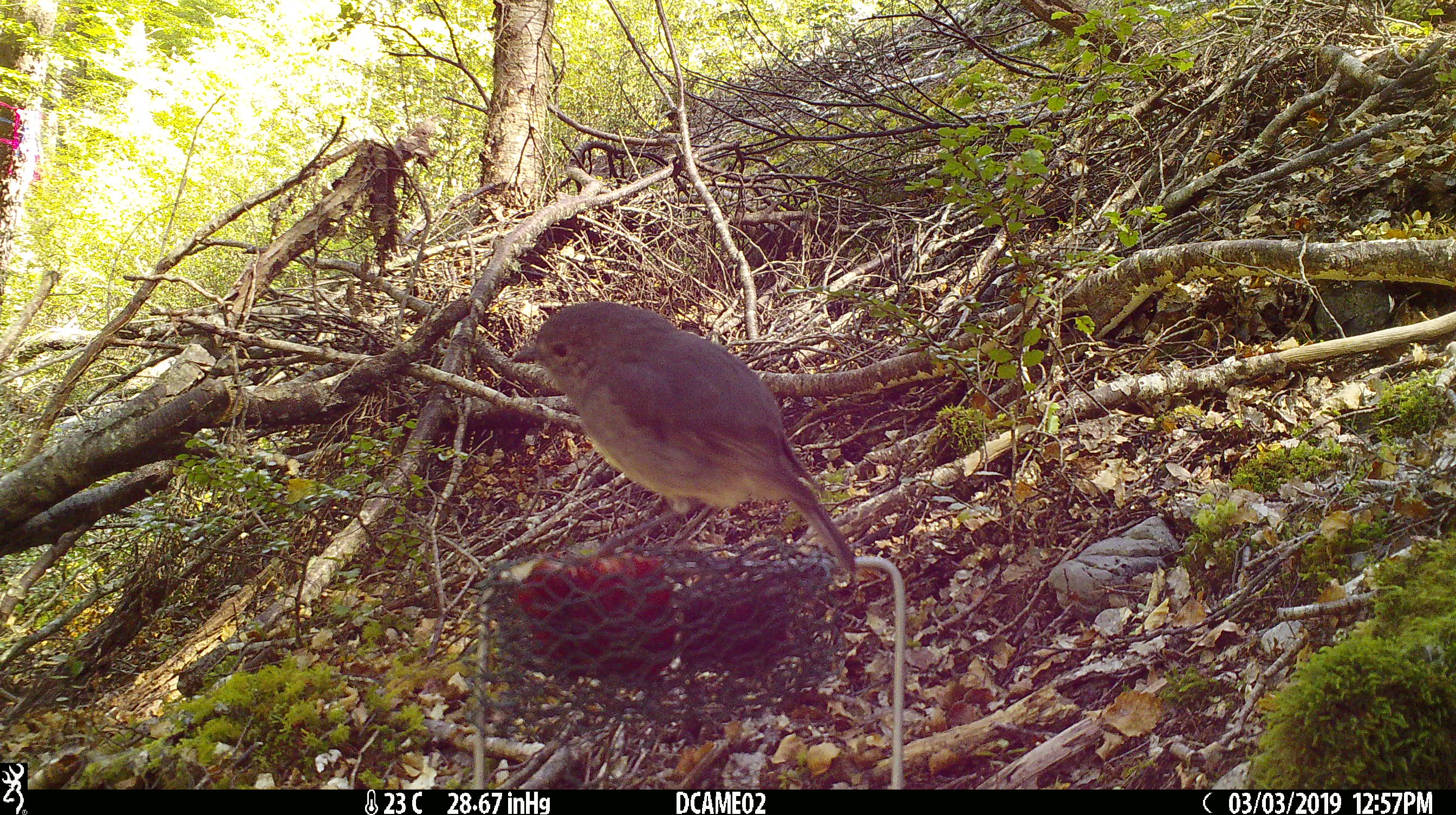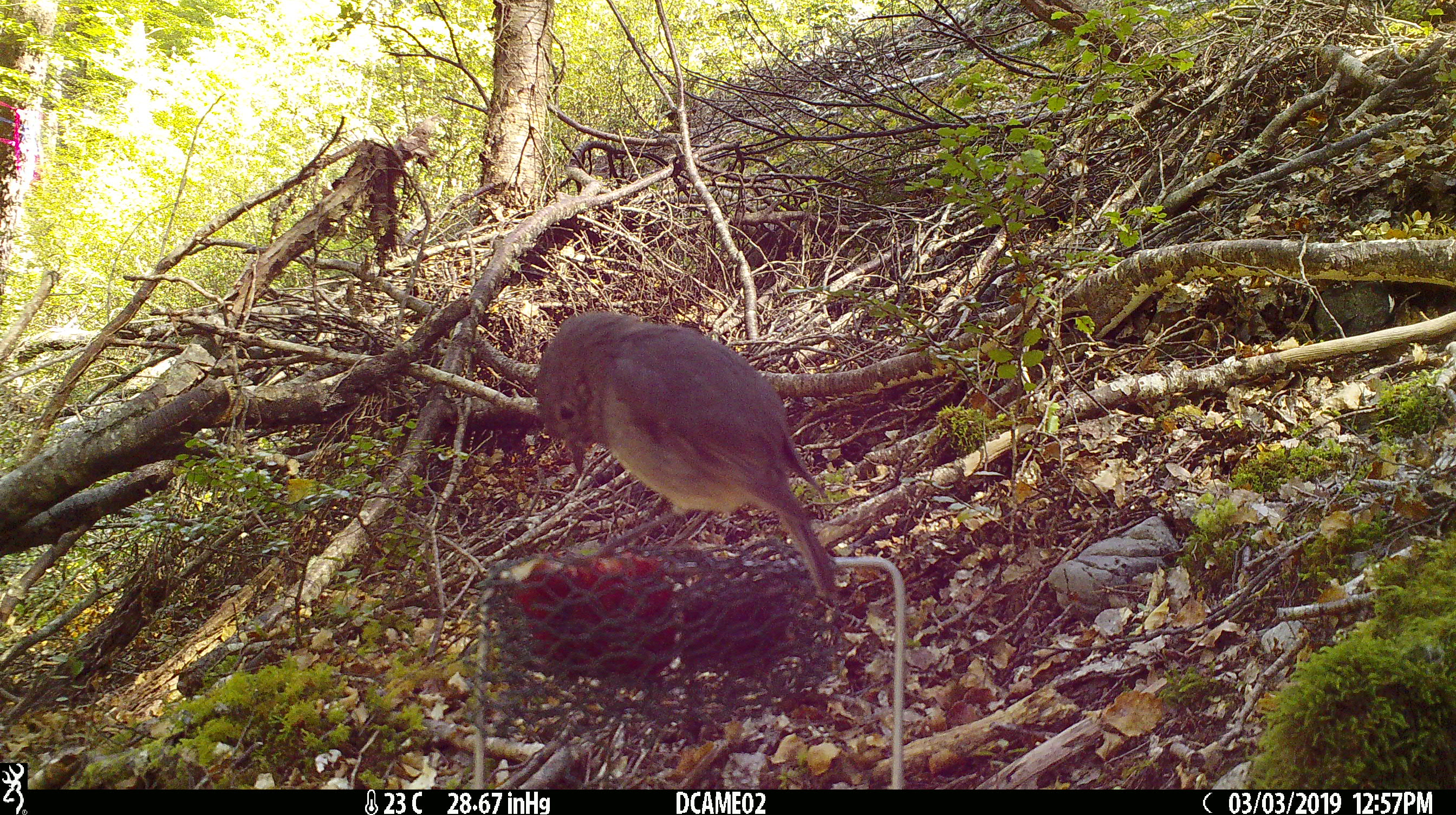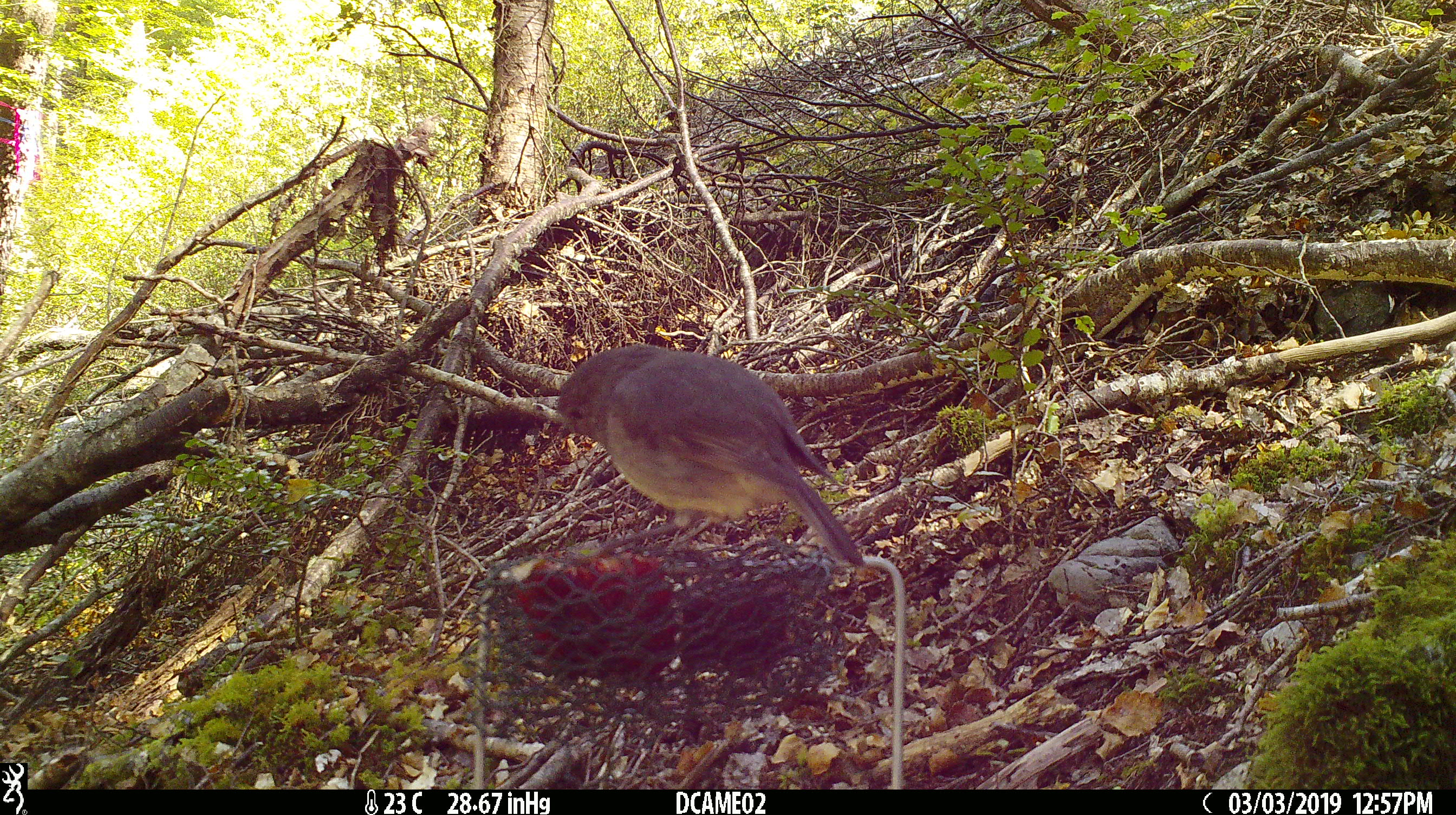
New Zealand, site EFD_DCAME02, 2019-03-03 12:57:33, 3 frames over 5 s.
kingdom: Animalia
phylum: Chordata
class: Aves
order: Passeriformes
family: Petroicidae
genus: Petroica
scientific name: Petroica australis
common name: new zealand robin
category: robin